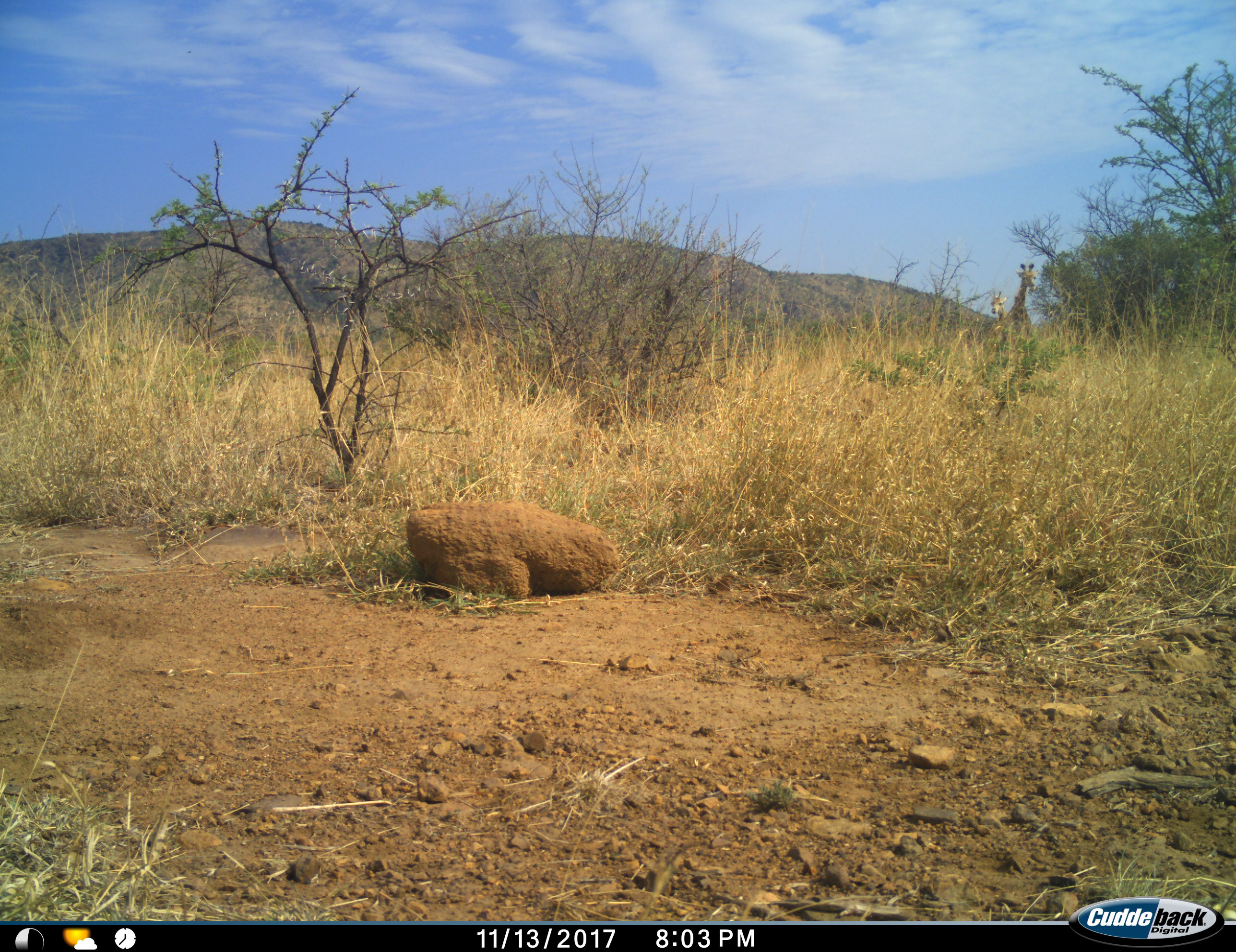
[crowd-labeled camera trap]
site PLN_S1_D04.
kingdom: Animalia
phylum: Chordata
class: Mammalia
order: Artiodactyla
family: Giraffidae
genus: Giraffa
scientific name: Giraffa camelopardalis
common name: giraffe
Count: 2.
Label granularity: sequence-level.